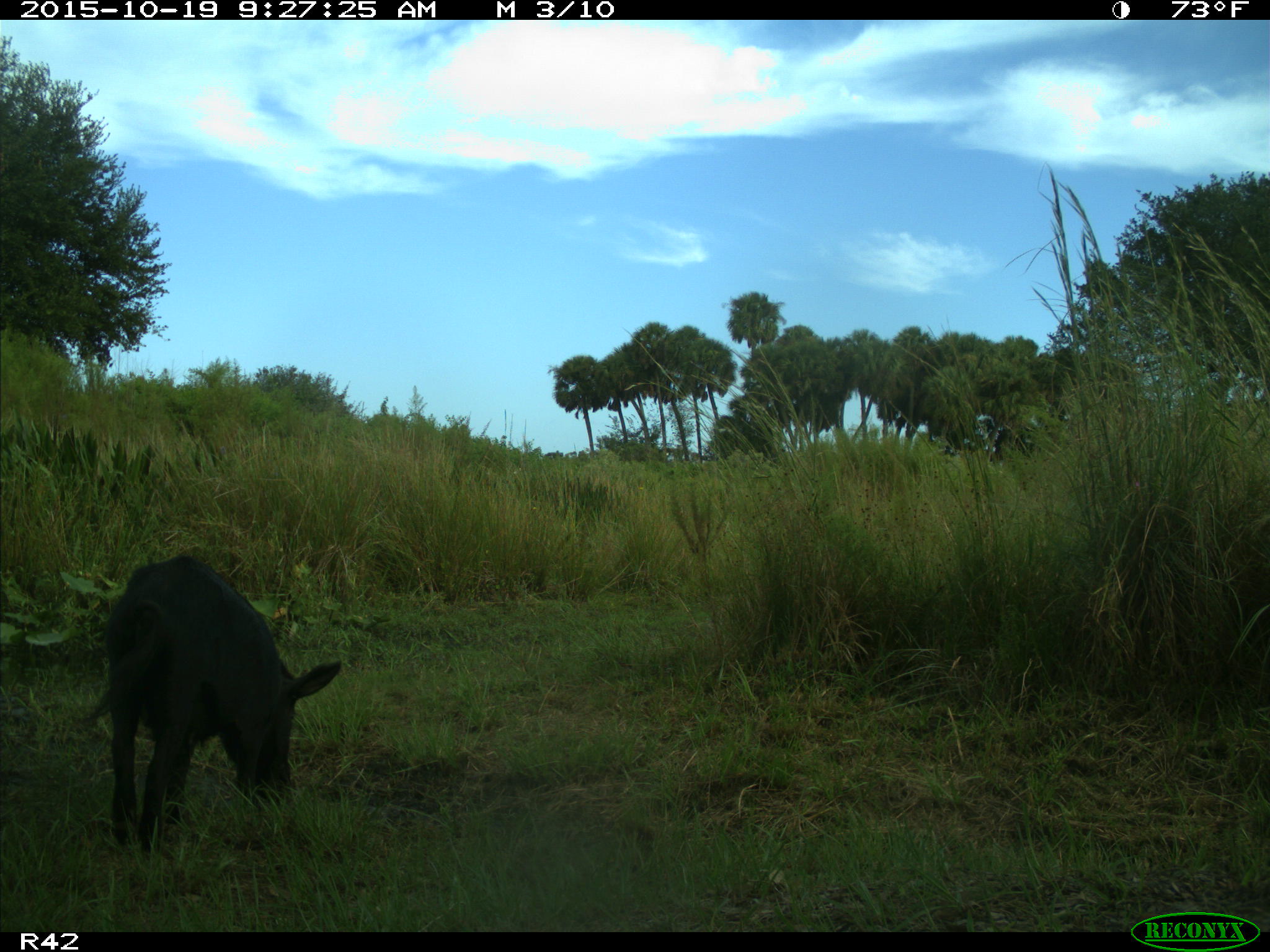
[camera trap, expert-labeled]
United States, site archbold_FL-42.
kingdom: Animalia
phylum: Chordata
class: Mammalia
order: Artiodactyla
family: Suidae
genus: Sus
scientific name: Sus scrofa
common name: wild boar